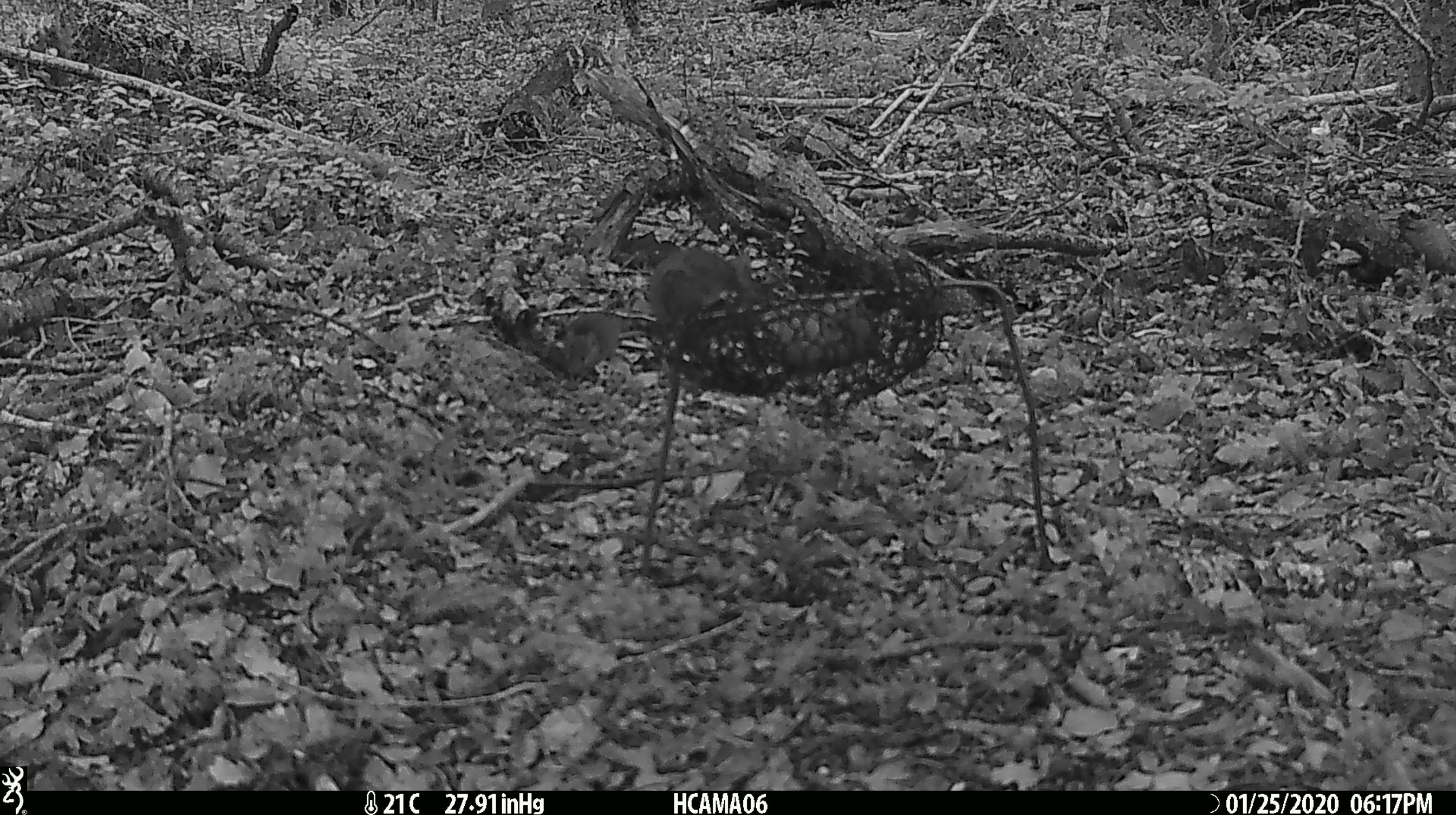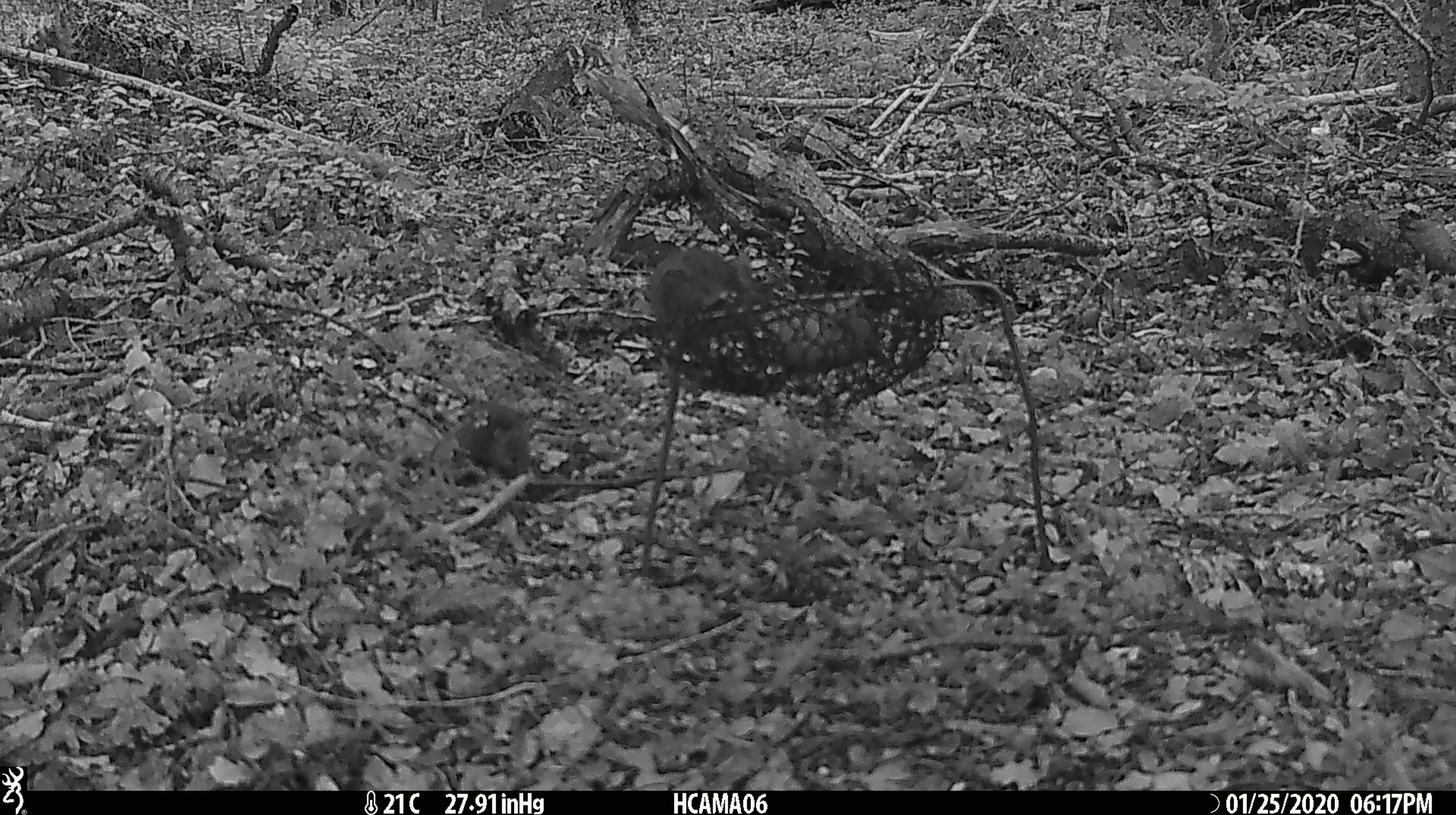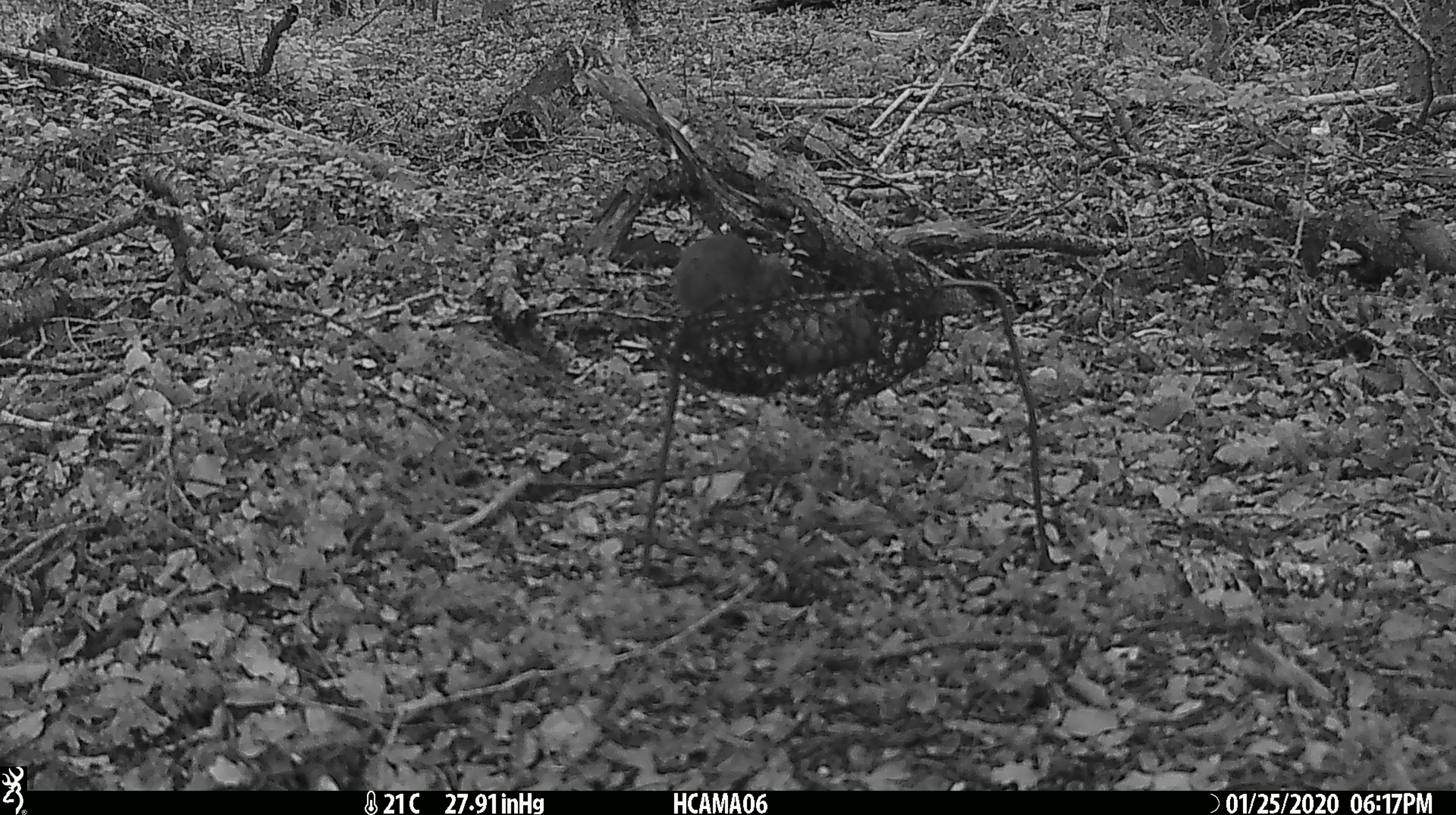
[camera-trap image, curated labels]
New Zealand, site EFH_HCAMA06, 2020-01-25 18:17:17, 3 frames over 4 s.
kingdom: Animalia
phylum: Chordata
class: Mammalia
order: Rodentia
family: Muridae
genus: Mus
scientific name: Mus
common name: mouse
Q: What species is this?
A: Mouse (Mus).